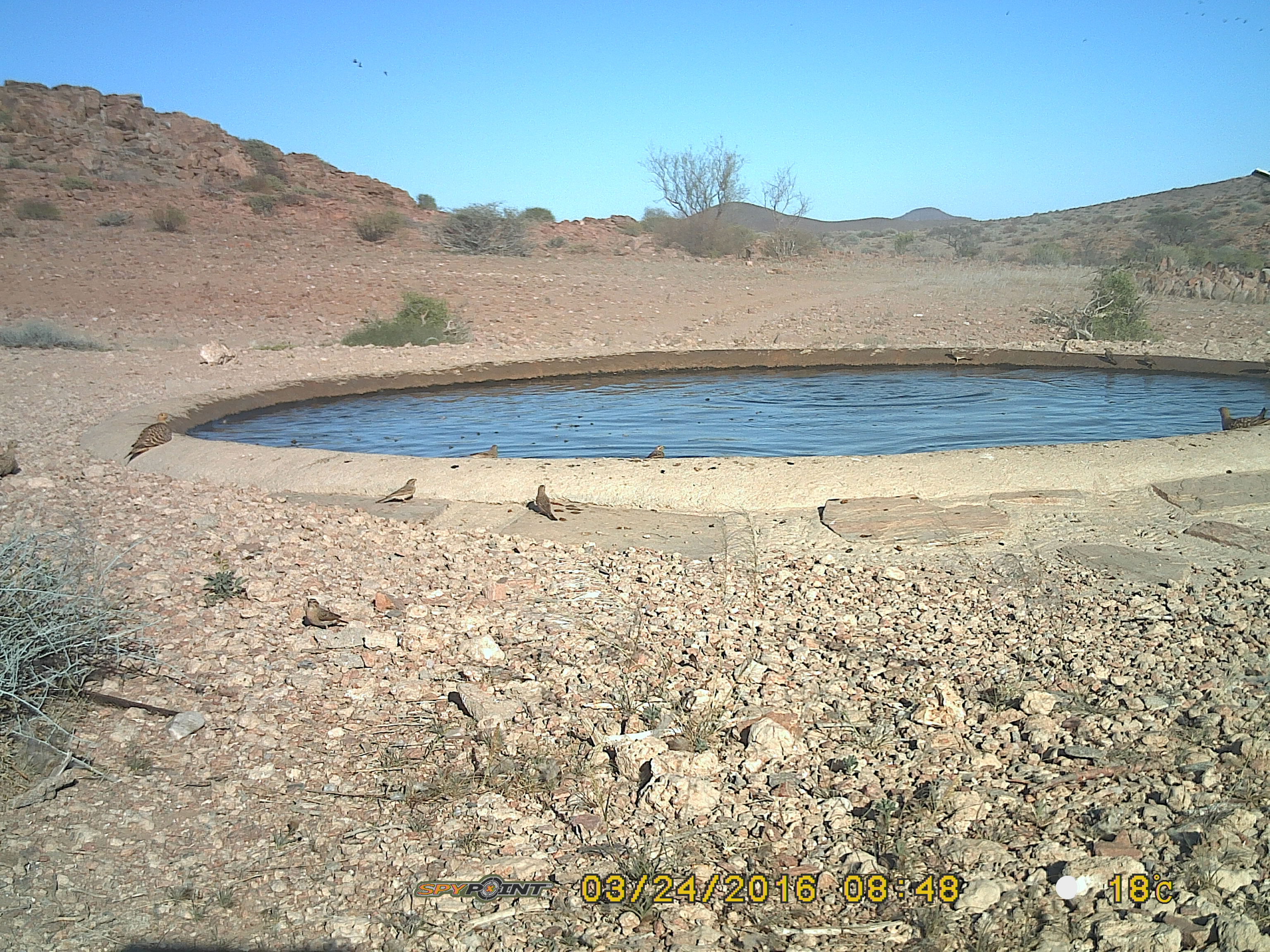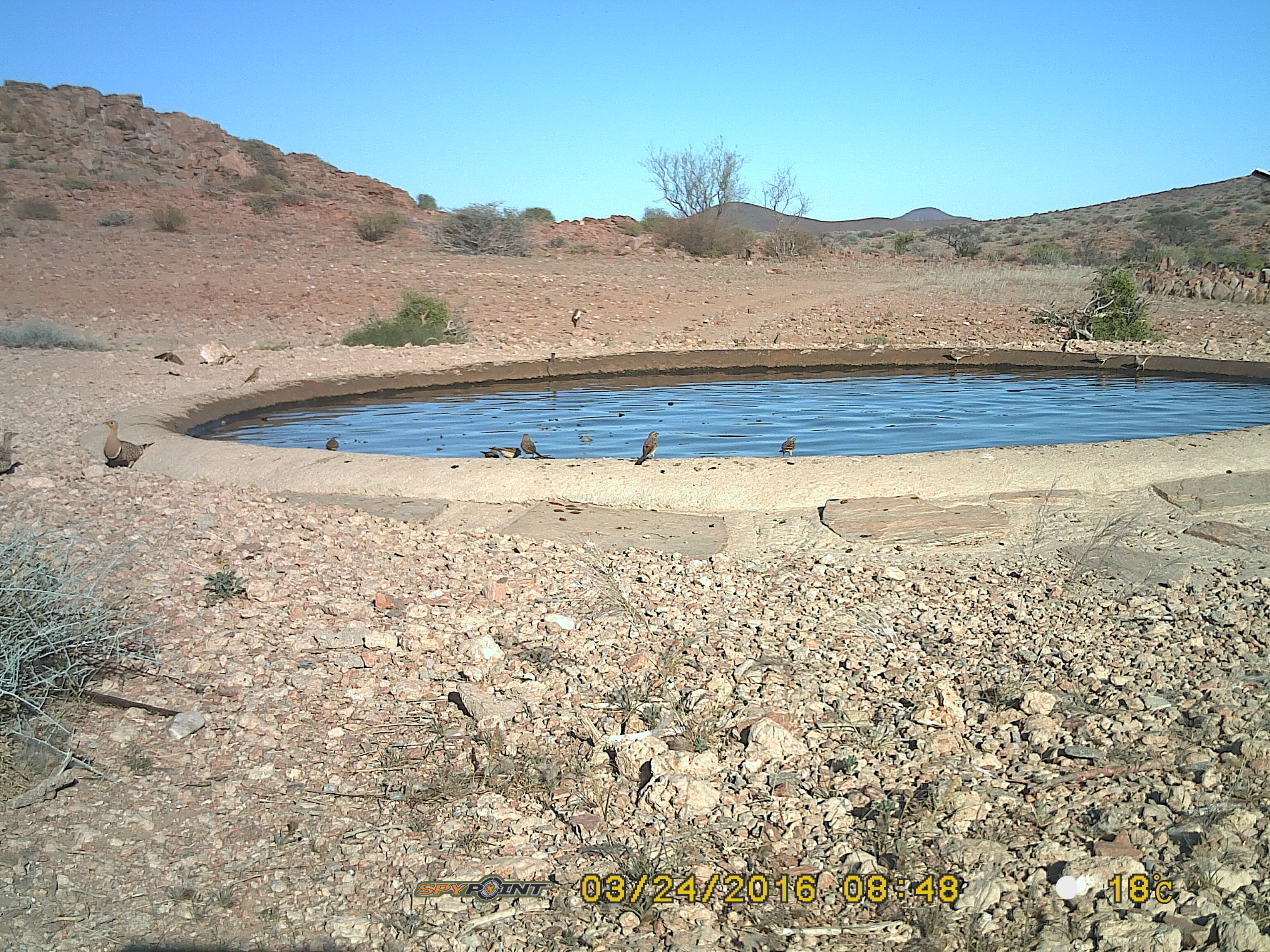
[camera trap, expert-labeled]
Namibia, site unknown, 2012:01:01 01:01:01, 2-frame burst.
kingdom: Animalia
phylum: Chordata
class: Aves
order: Pterocliformes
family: Pteroclidae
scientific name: Pteroclidae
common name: sandgrouse